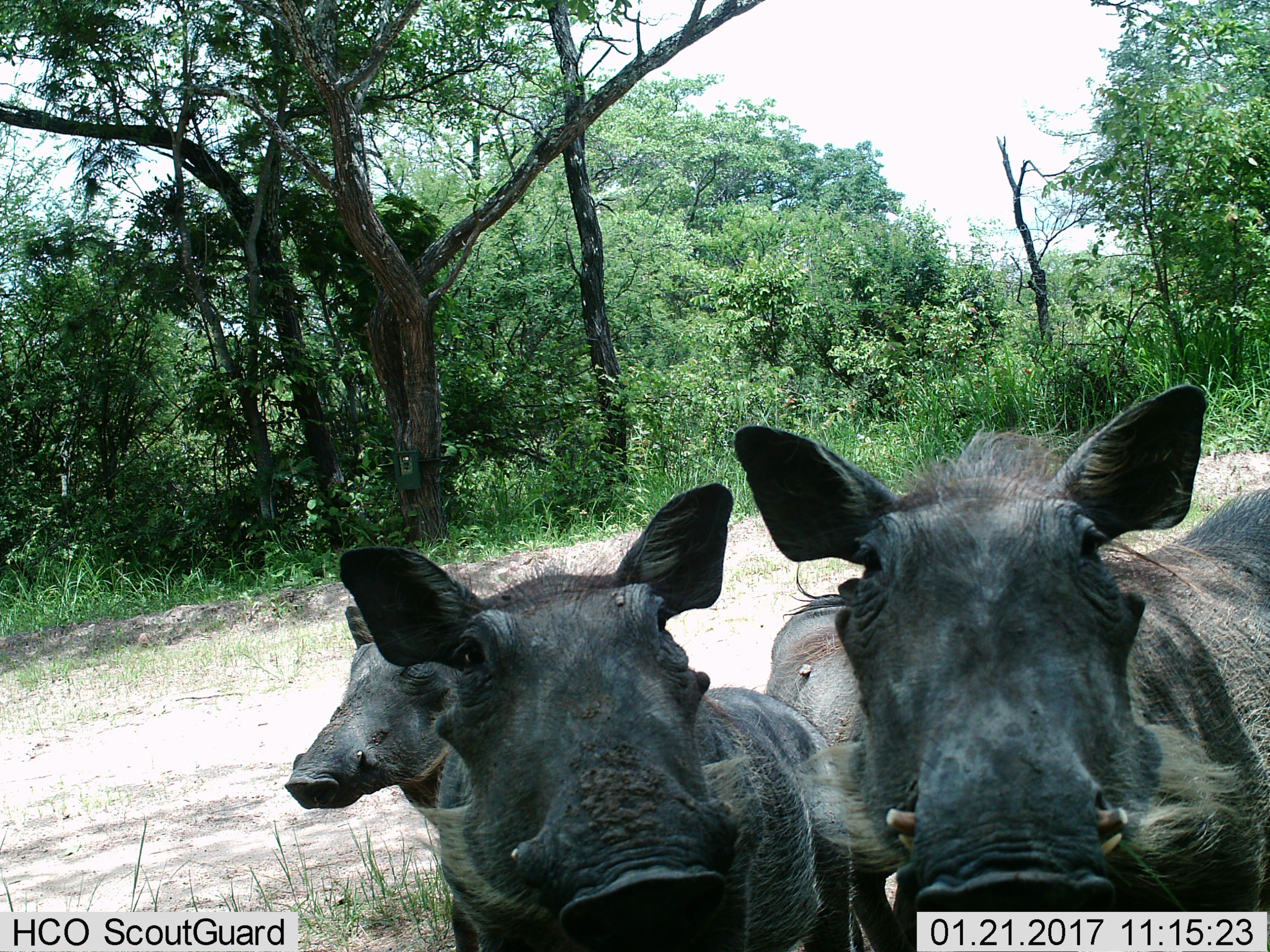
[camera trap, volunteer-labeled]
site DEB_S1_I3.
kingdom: Animalia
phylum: Chordata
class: Mammalia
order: Artiodactyla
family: Suidae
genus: Phacochoerus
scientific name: Phacochoerus africanus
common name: warthog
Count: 4.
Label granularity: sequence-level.